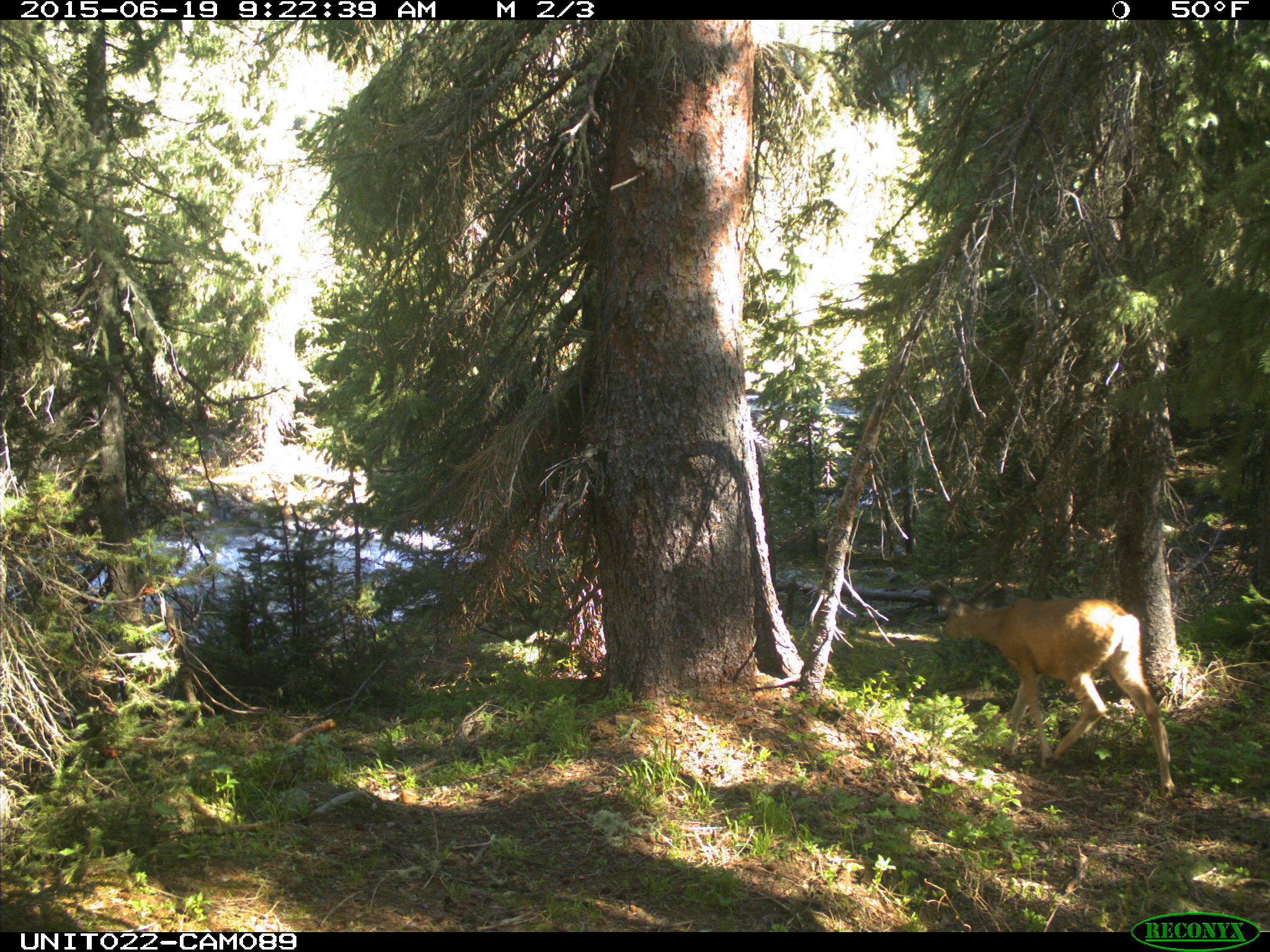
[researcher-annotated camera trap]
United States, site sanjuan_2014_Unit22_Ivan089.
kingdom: Animalia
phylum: Chordata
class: Mammalia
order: Artiodactyla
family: Cervidae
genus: Odocoileus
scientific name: Odocoileus hemionus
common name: mule deer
Odocoileus hemionus (mule deer).